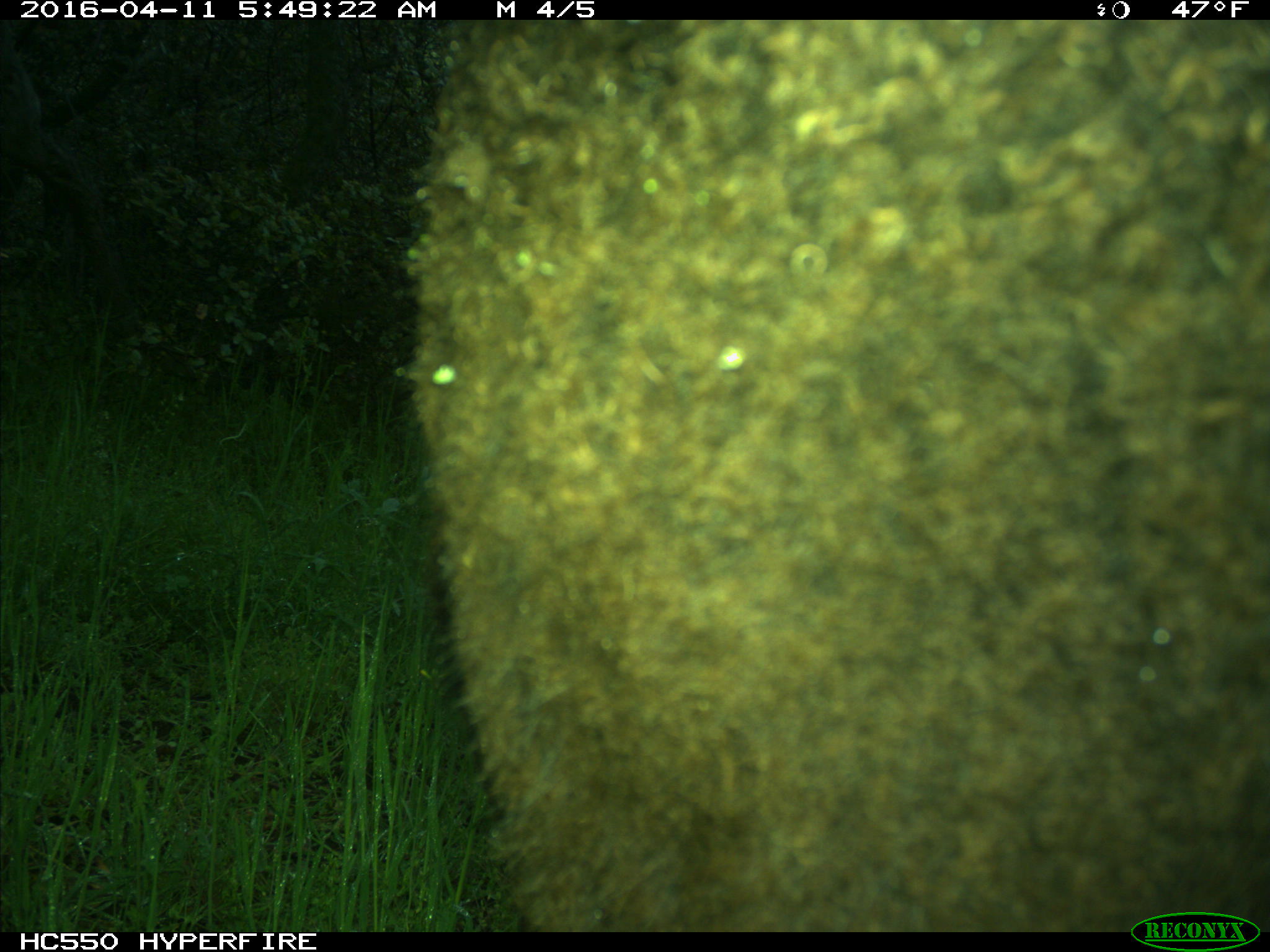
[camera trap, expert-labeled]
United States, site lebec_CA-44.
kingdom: Animalia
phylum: Chordata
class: Mammalia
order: Artiodactyla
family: Bovidae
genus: Bos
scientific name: Bos taurus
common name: domestic cow